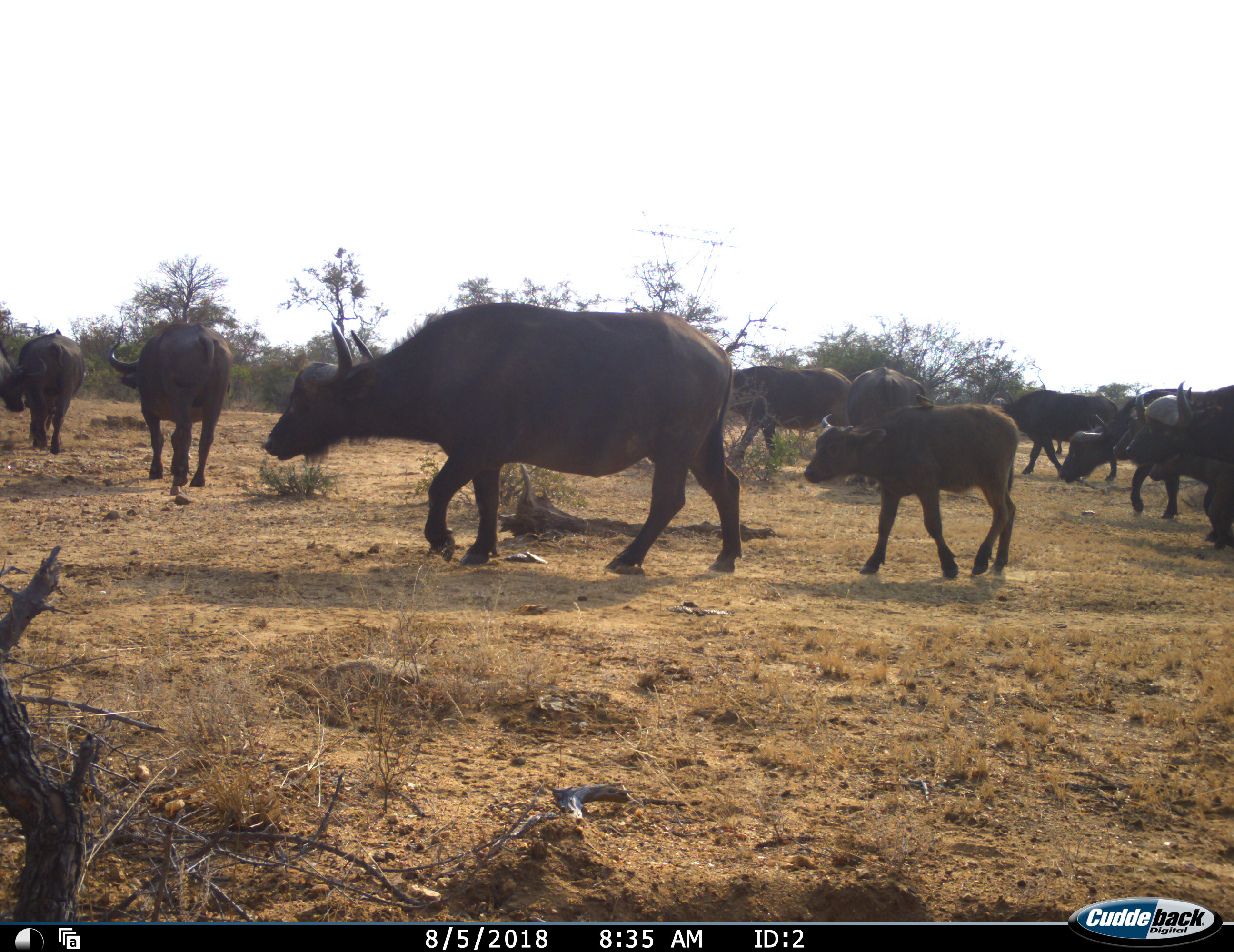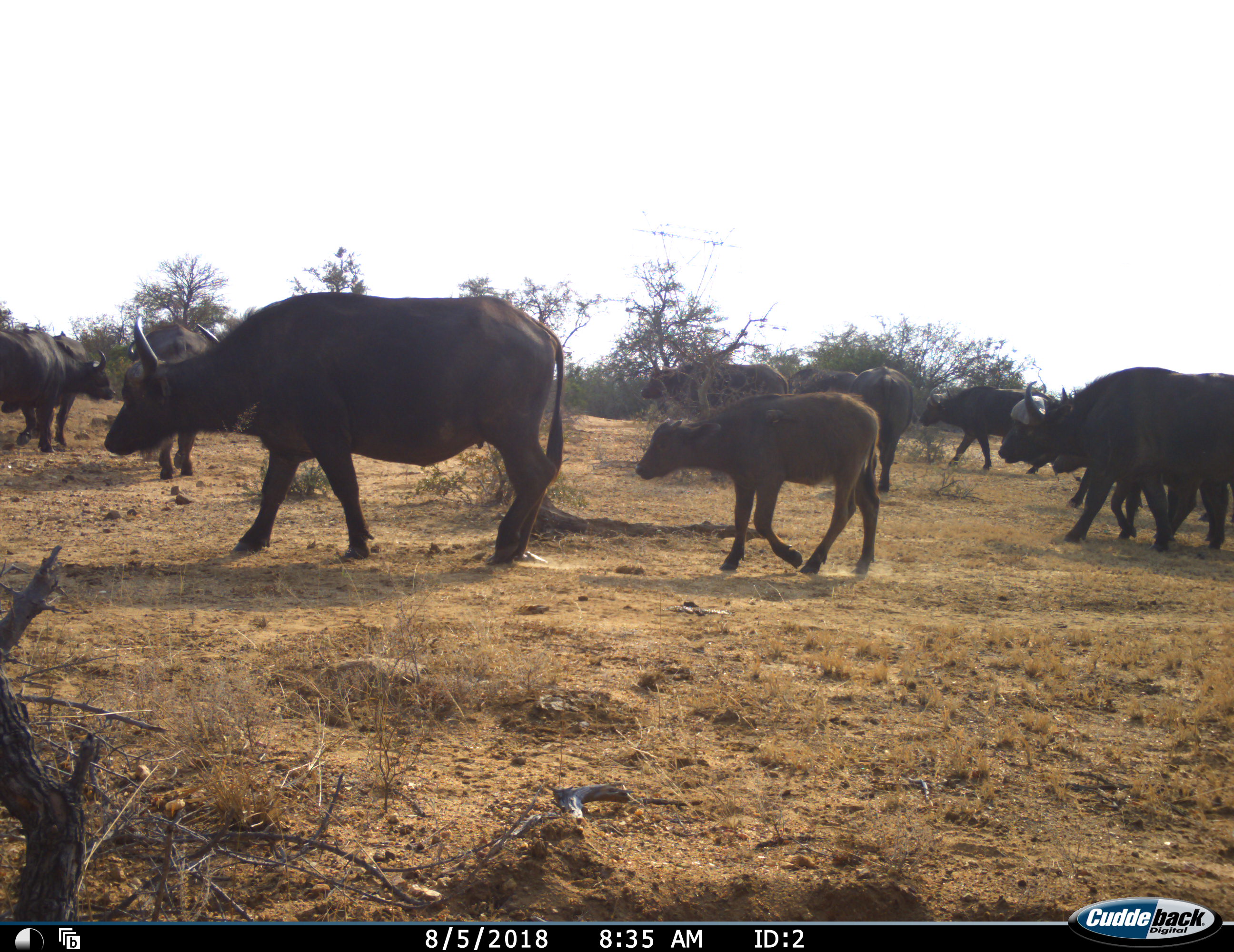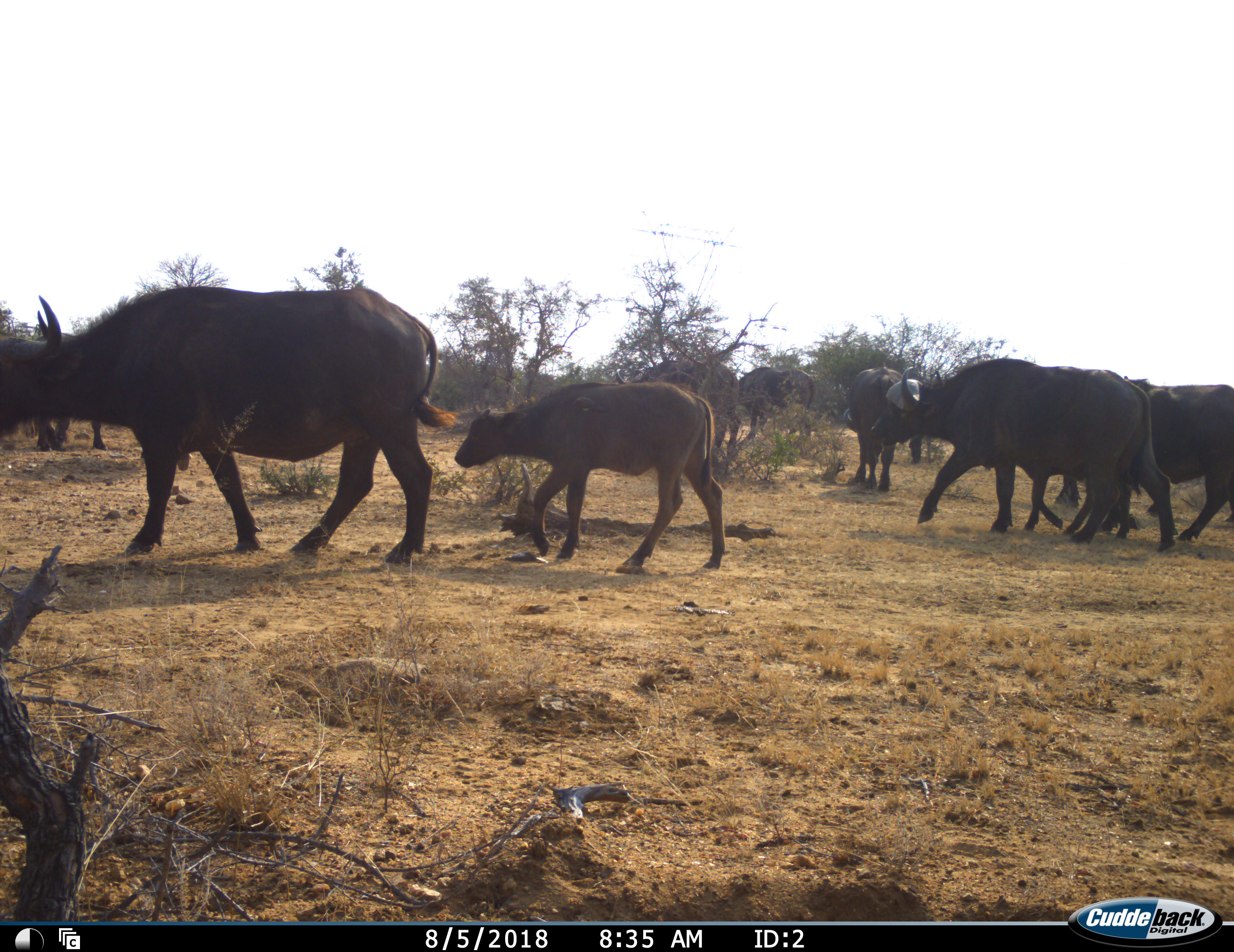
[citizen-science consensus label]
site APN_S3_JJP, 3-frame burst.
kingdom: Animalia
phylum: Chordata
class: Mammalia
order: Artiodactyla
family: Bovidae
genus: Syncerus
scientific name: Syncerus caffer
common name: african buffalo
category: buffalo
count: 11-50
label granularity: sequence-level